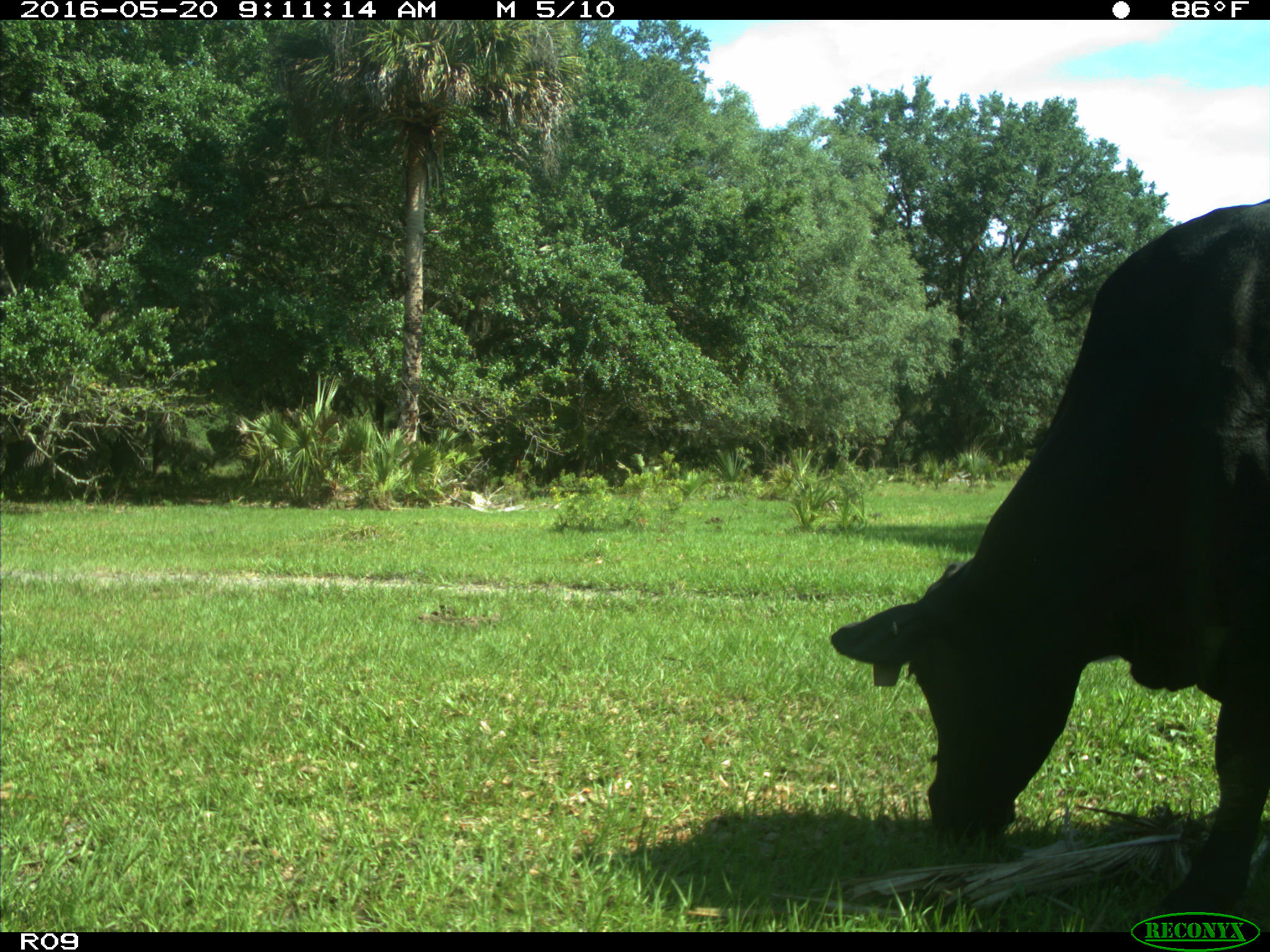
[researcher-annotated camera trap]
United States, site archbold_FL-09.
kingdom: Animalia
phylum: Chordata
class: Mammalia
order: Artiodactyla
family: Bovidae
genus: Bos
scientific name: Bos taurus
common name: domestic cow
Bos taurus (domestic cow).